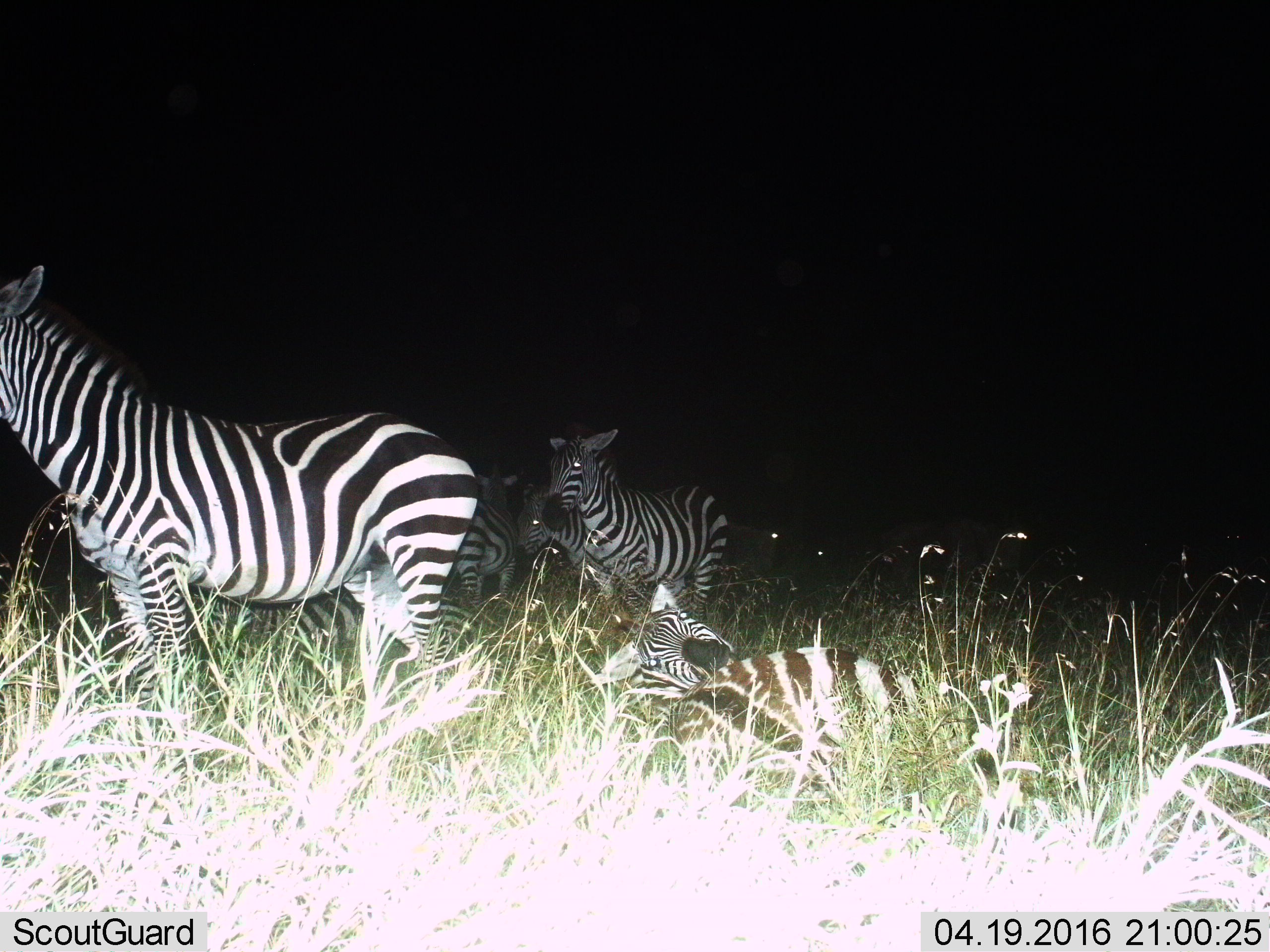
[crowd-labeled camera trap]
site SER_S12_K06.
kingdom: Animalia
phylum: Chordata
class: Mammalia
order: Perissodactyla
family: Equidae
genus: Equus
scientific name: Equus quagga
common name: plains zebra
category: zebraplains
Zebraplains (plains zebra) (Equus quagga), count 6. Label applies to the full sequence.